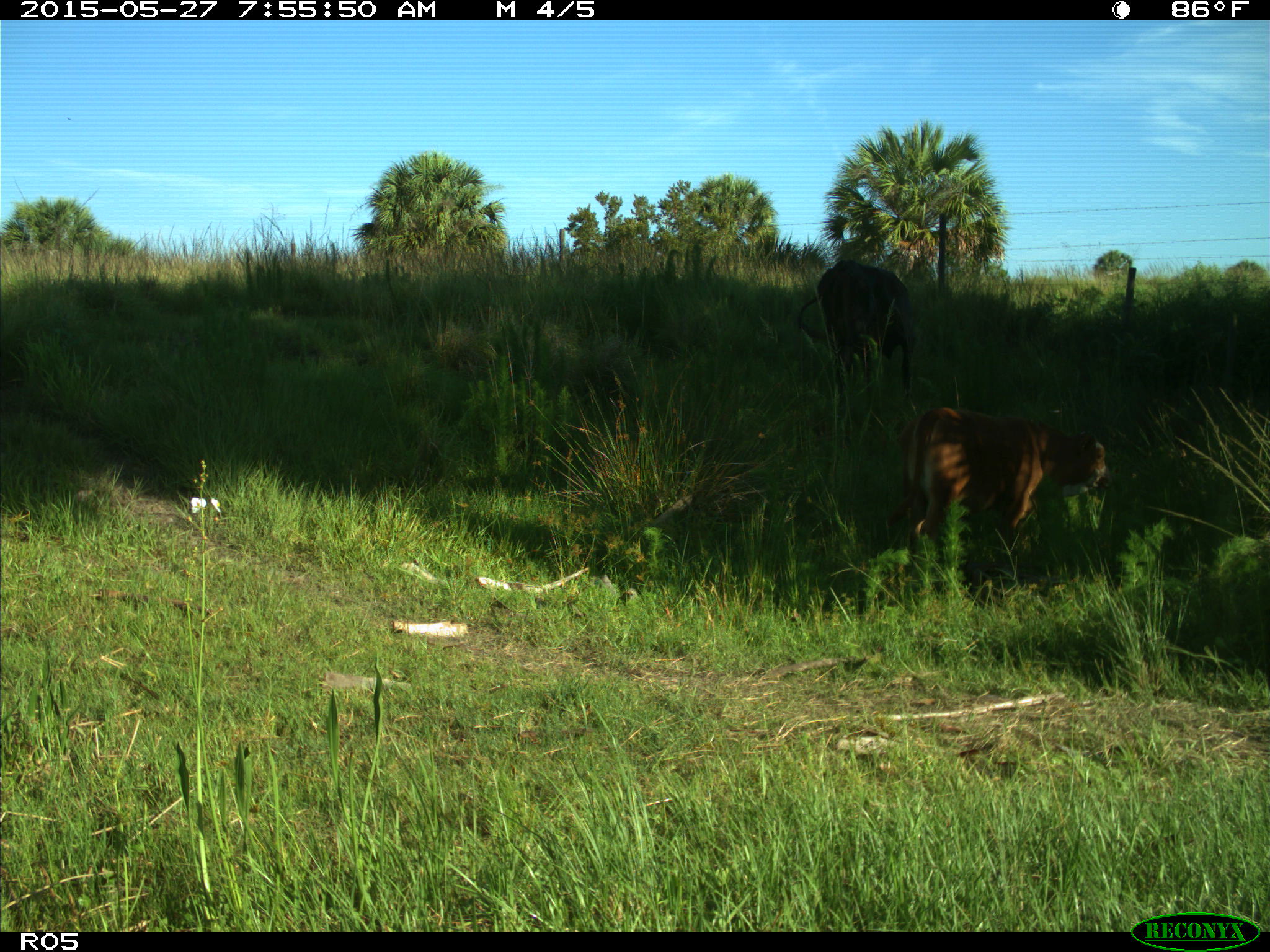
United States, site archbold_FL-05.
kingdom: Animalia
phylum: Chordata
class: Mammalia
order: Artiodactyla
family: Bovidae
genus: Bos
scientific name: Bos taurus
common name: domestic cow